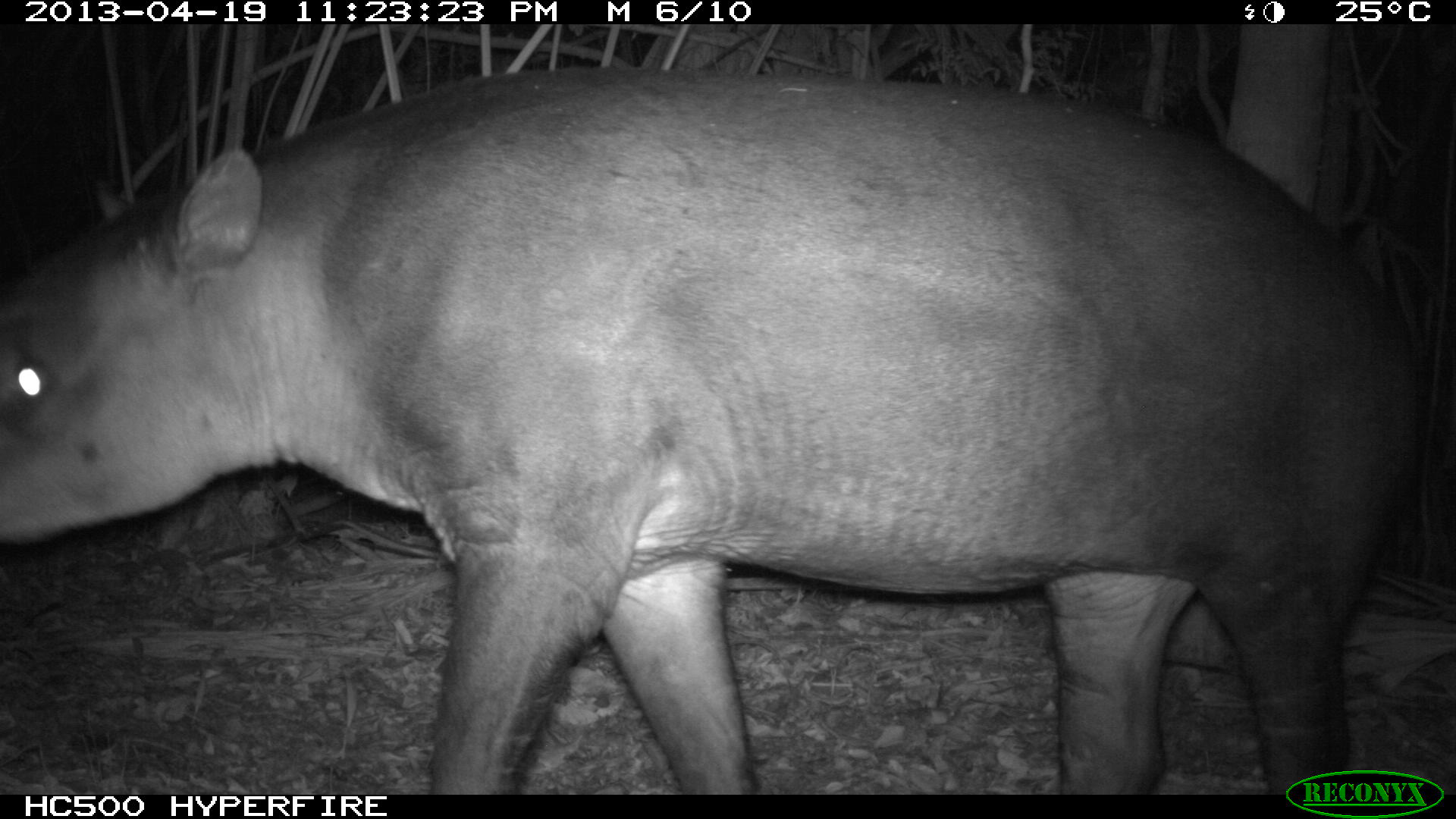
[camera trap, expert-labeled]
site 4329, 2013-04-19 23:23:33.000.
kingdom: Animalia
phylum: Chordata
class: Mammalia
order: Perissodactyla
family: Tapiridae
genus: Tapirus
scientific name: Tapirus bairdii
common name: baird's tapir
Tapirus bairdii (baird's tapir), count 1.